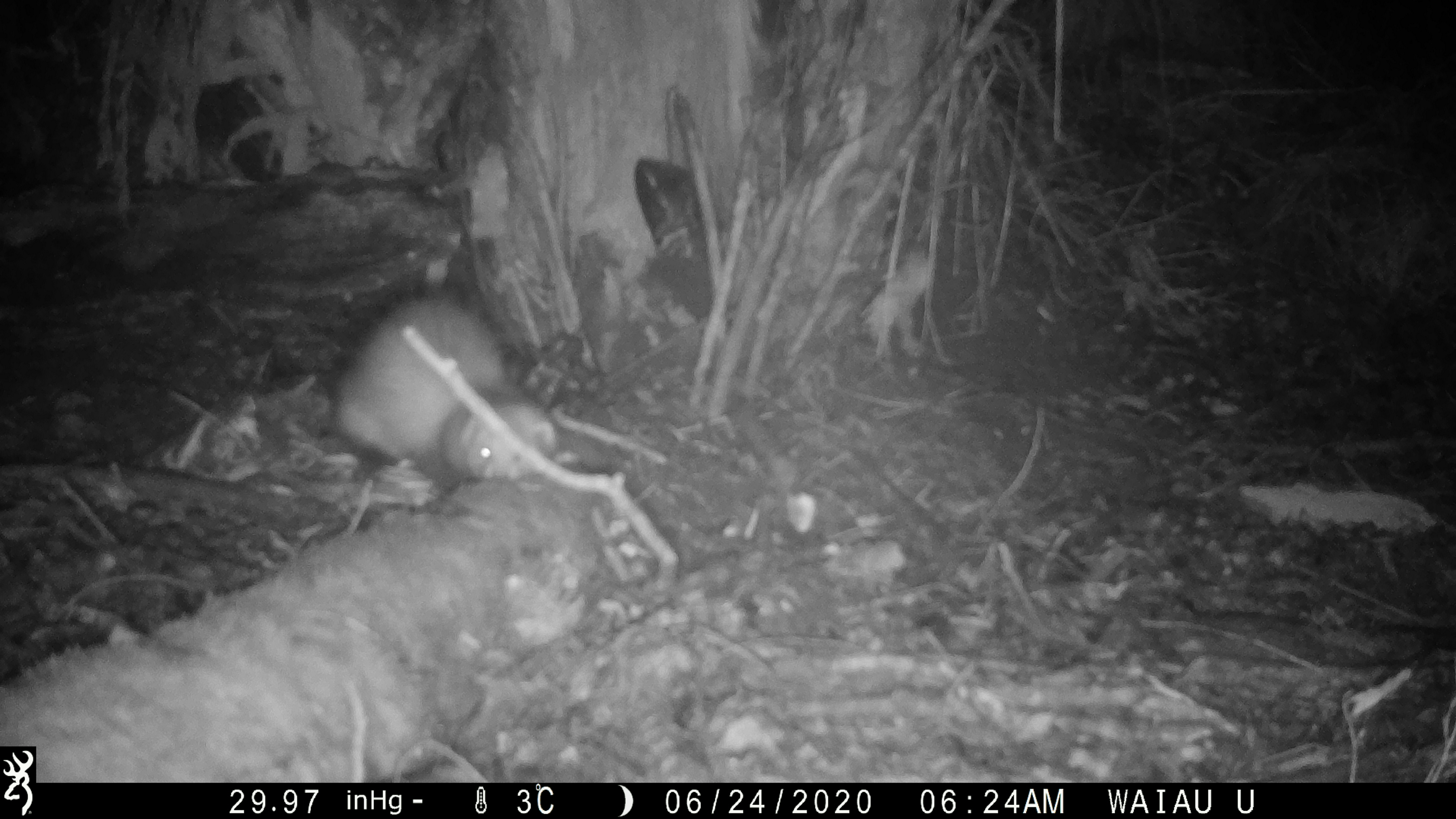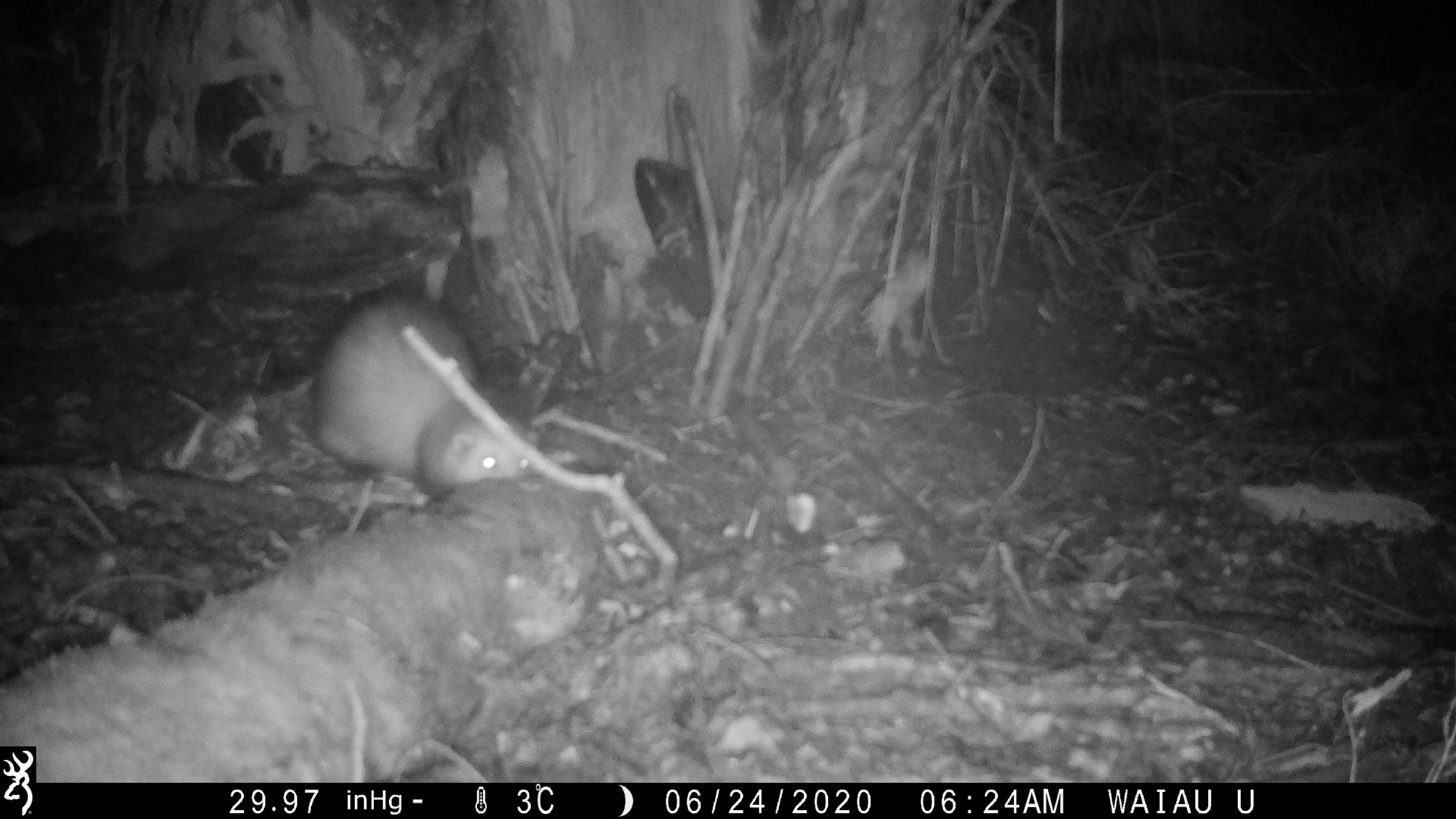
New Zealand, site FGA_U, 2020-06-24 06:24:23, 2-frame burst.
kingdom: Animalia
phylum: Chordata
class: Mammalia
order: Carnivora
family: Mustelidae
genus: Mustela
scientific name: Mustela furo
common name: ferret